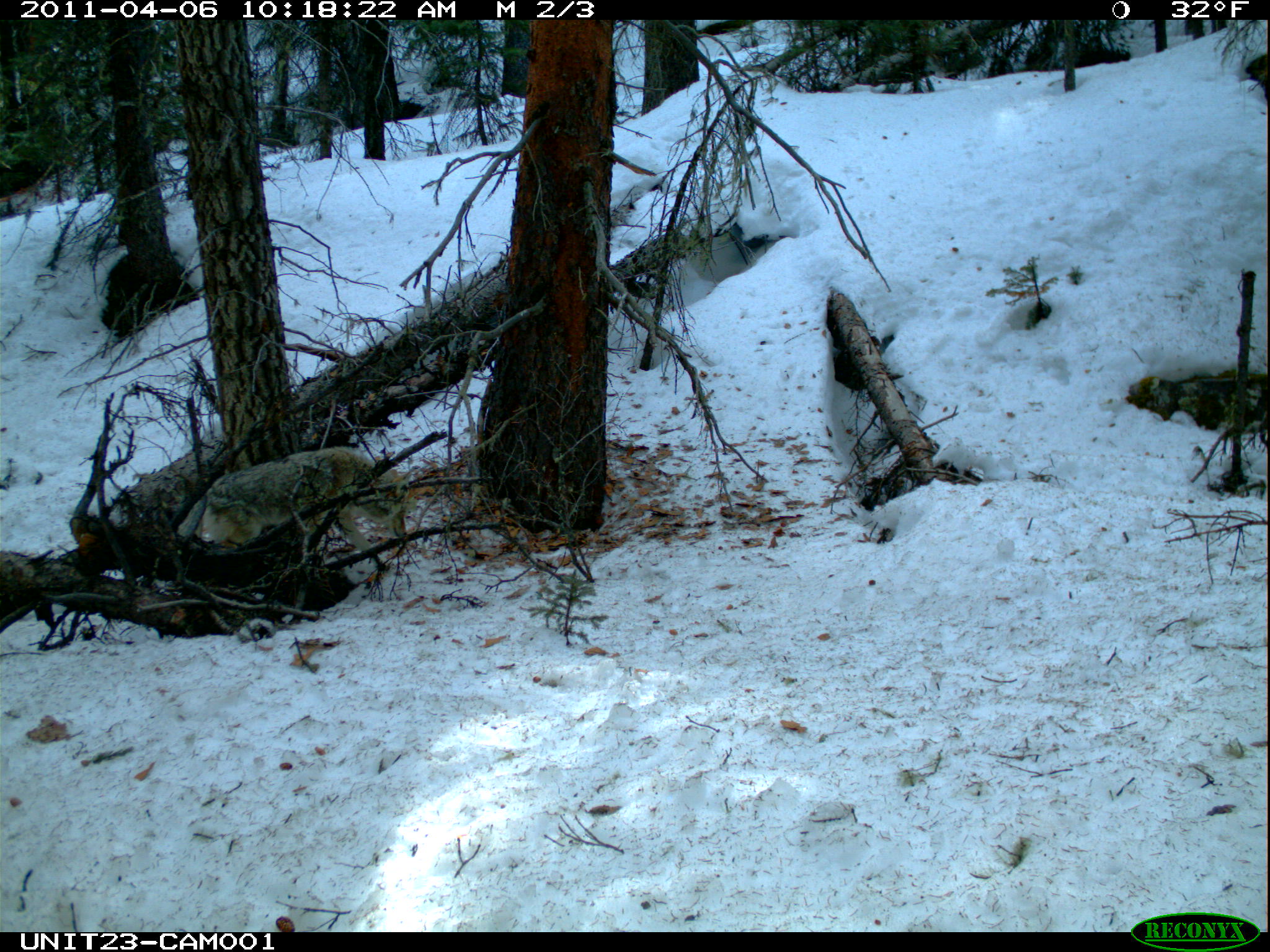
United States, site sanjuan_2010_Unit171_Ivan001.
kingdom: Animalia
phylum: Chordata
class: Mammalia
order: Carnivora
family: Canidae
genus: Canis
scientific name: Canis latrans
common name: coyote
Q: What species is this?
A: Canis latrans (coyote).